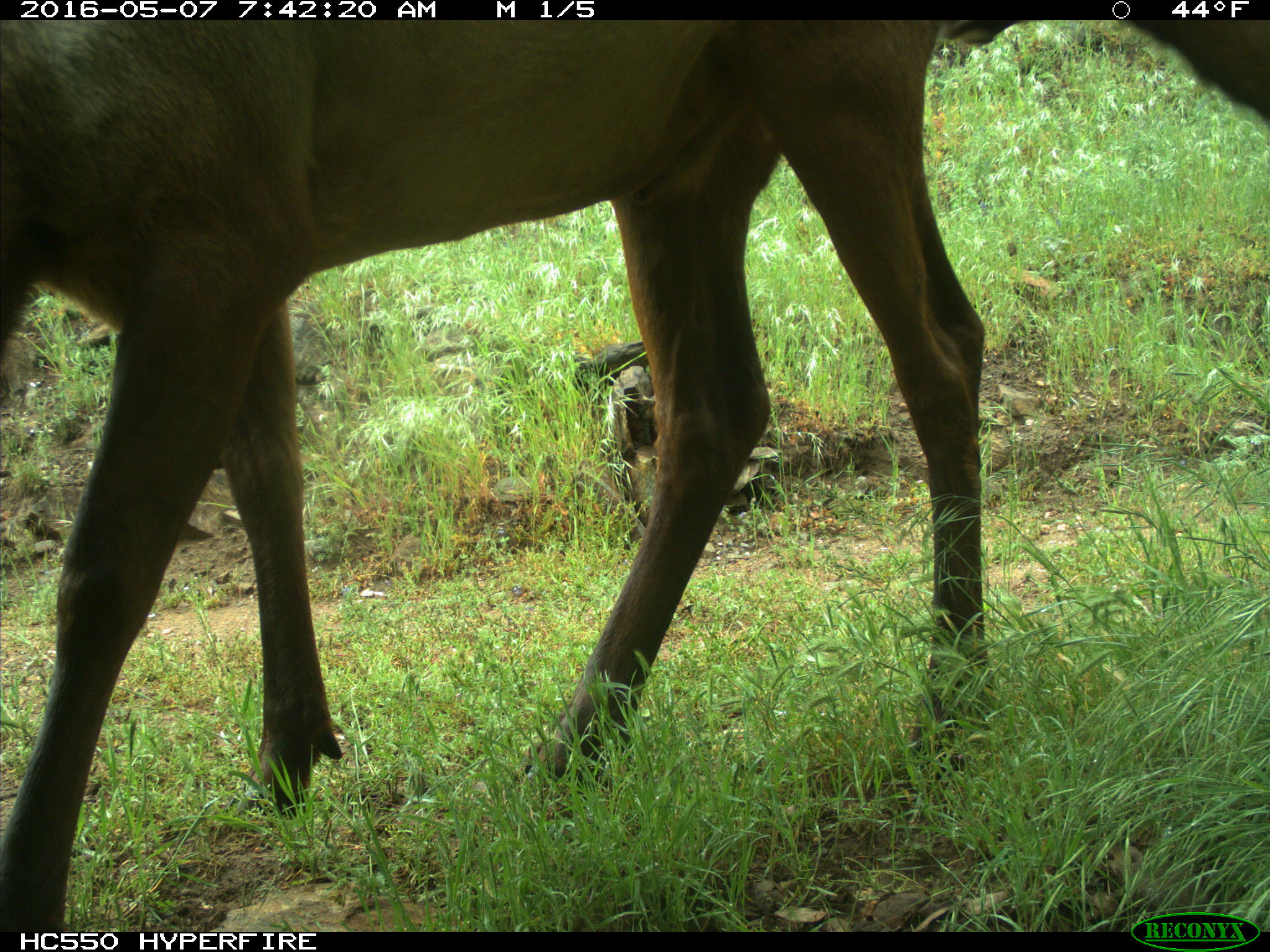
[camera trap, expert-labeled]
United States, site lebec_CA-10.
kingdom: Animalia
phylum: Chordata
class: Mammalia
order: Artiodactyla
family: Cervidae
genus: Cervus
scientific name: Cervus canadensis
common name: elk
Cervus canadensis (elk).